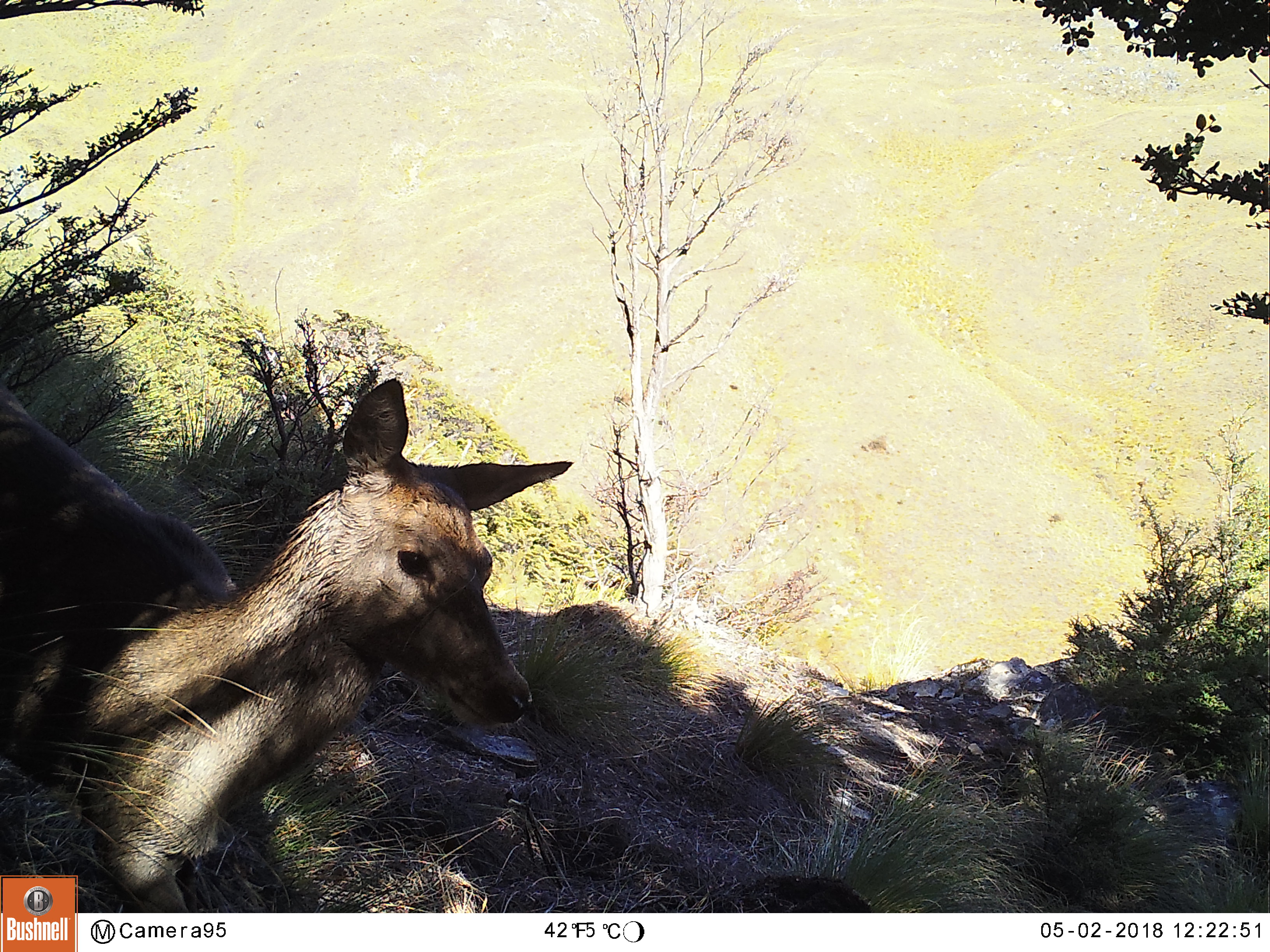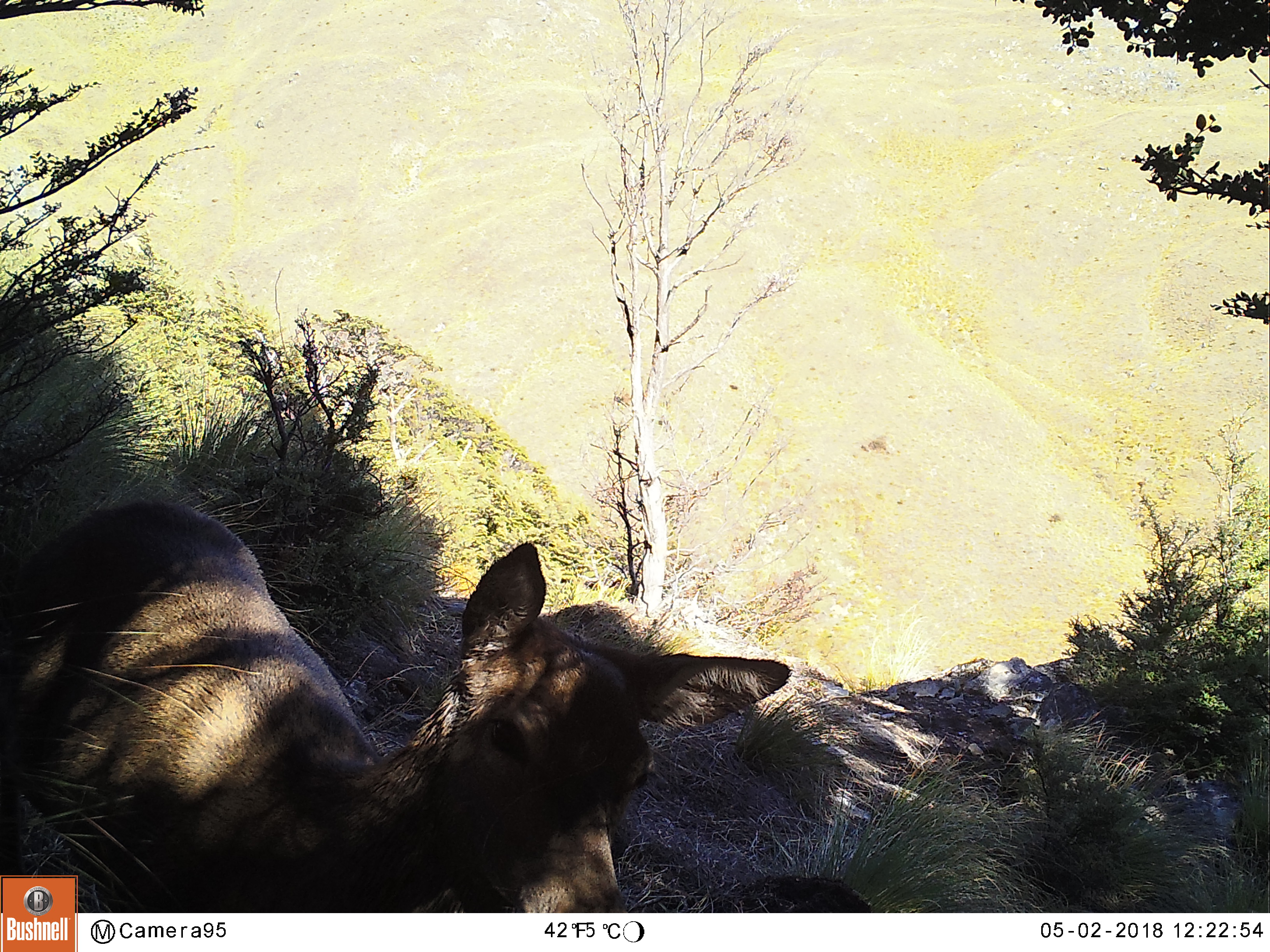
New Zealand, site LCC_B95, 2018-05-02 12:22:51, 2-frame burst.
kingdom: Animalia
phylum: Chordata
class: Mammalia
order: Artiodactyla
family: Cervidae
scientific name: Cervidae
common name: deer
Deer (Cervidae).